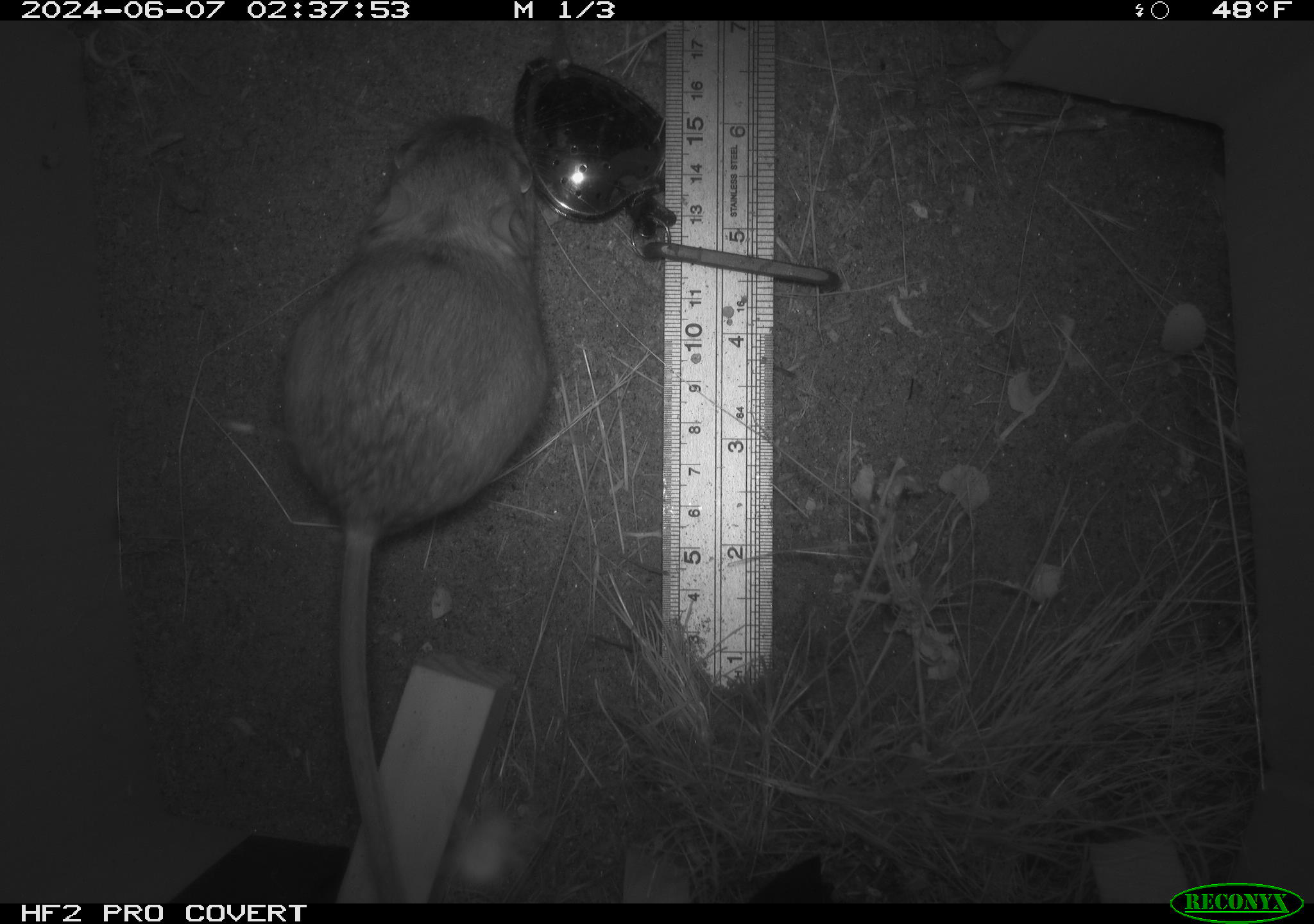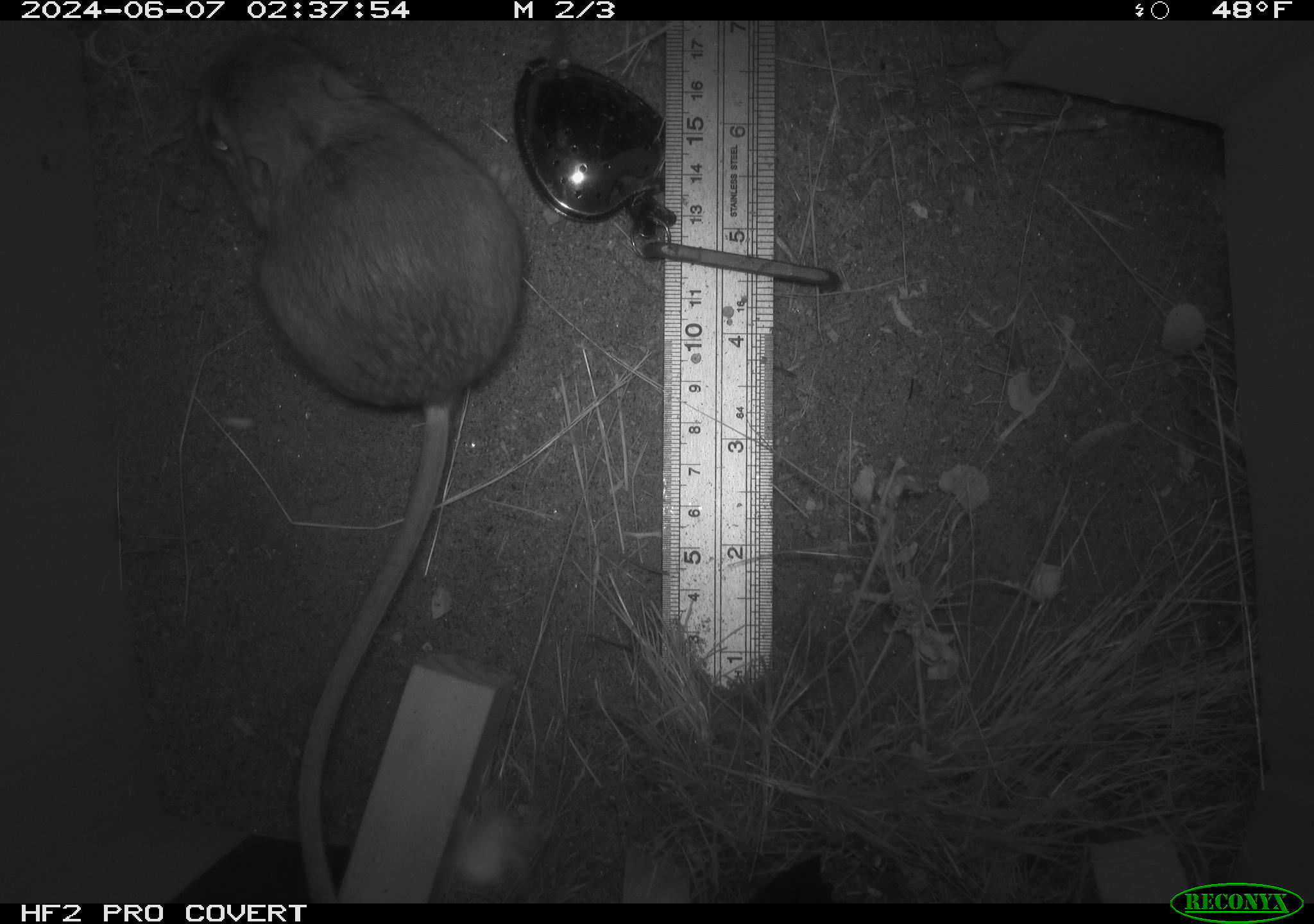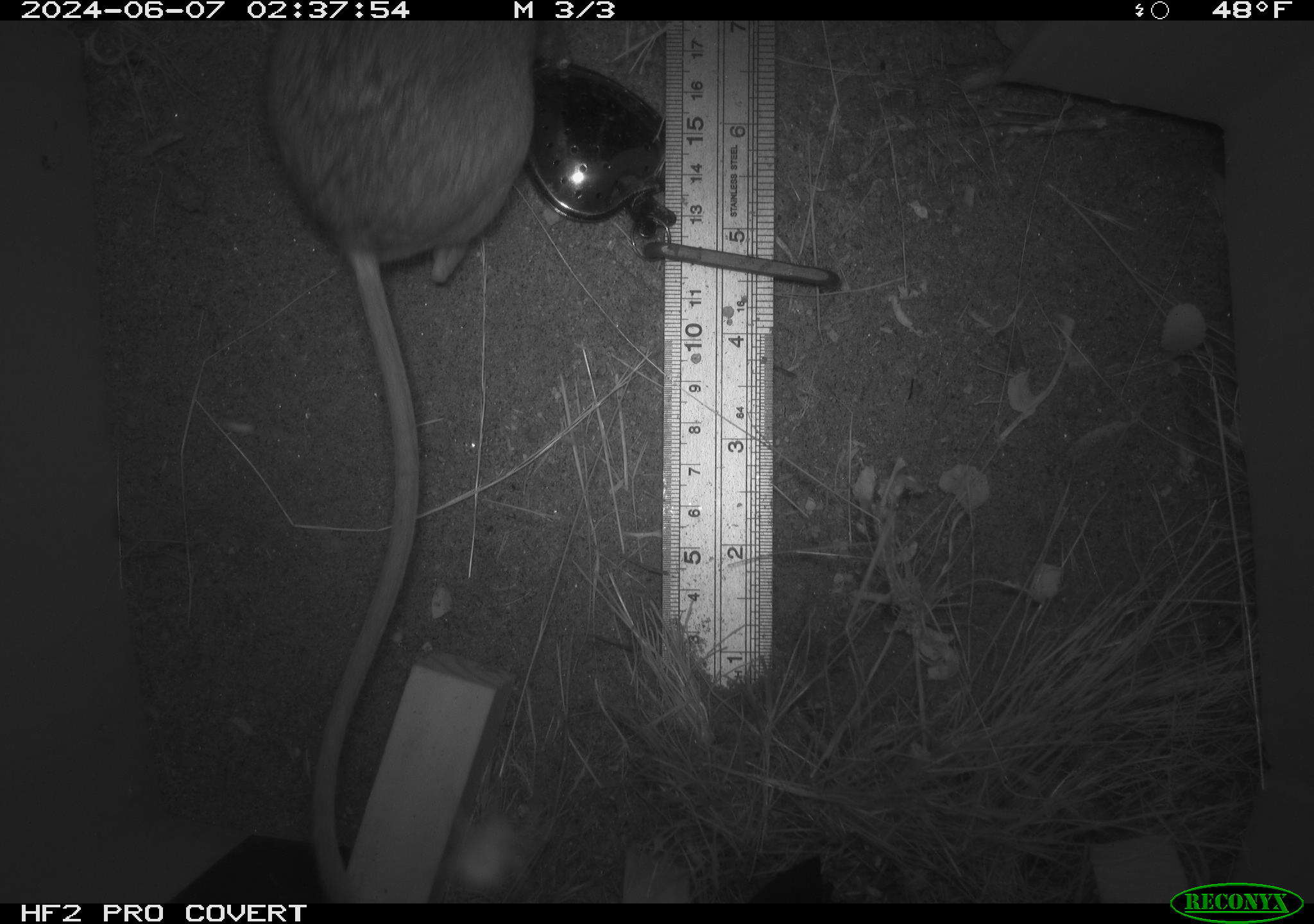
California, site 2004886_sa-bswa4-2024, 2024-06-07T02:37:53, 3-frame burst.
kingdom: Animalia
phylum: Chordata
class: Mammalia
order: Rodentia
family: Heteromyidae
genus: Dipodomys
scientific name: Dipodomys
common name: kangaroo rats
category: dipodomys species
Dipodomys species (kangaroo rats) (Dipodomys).